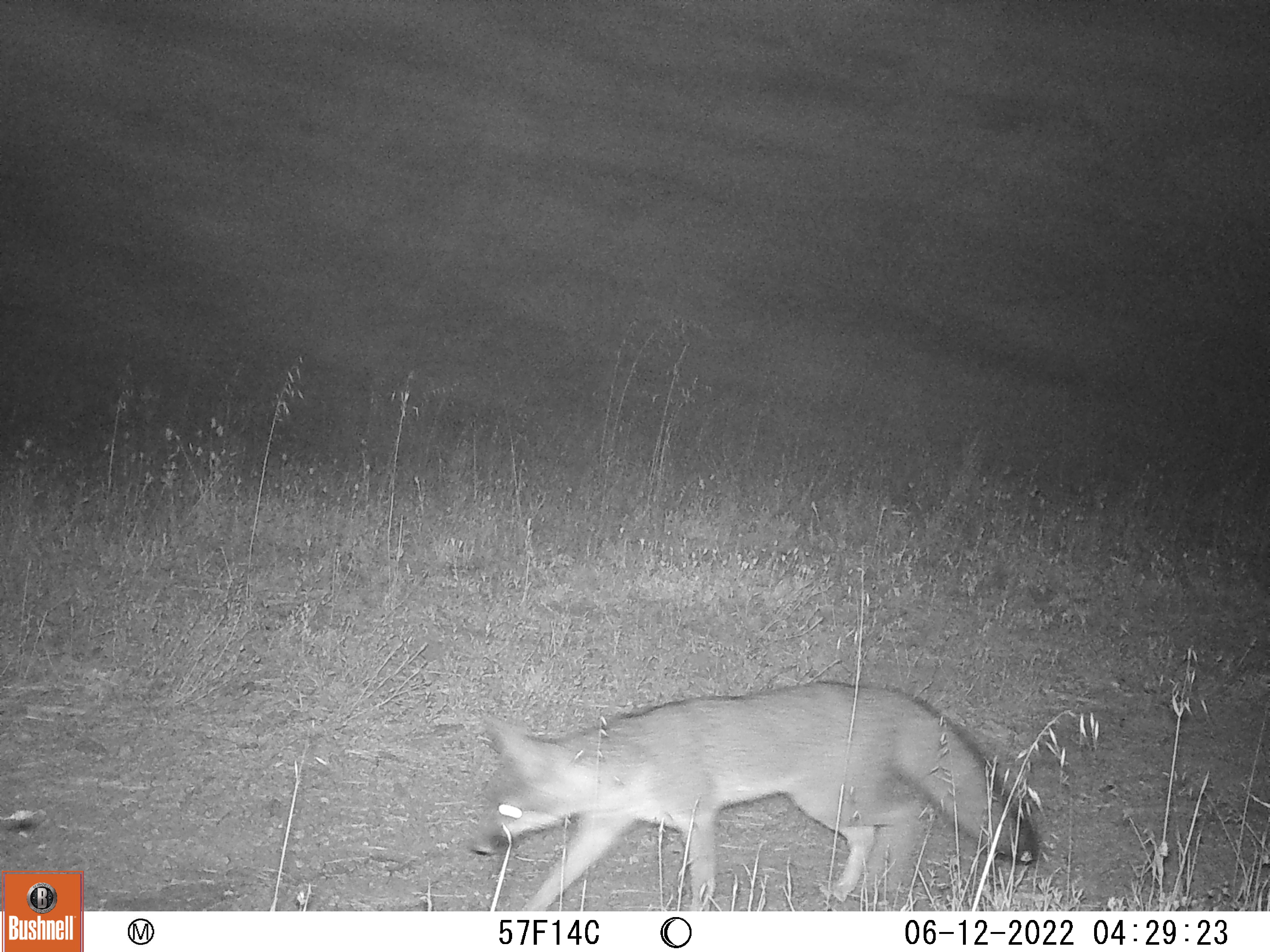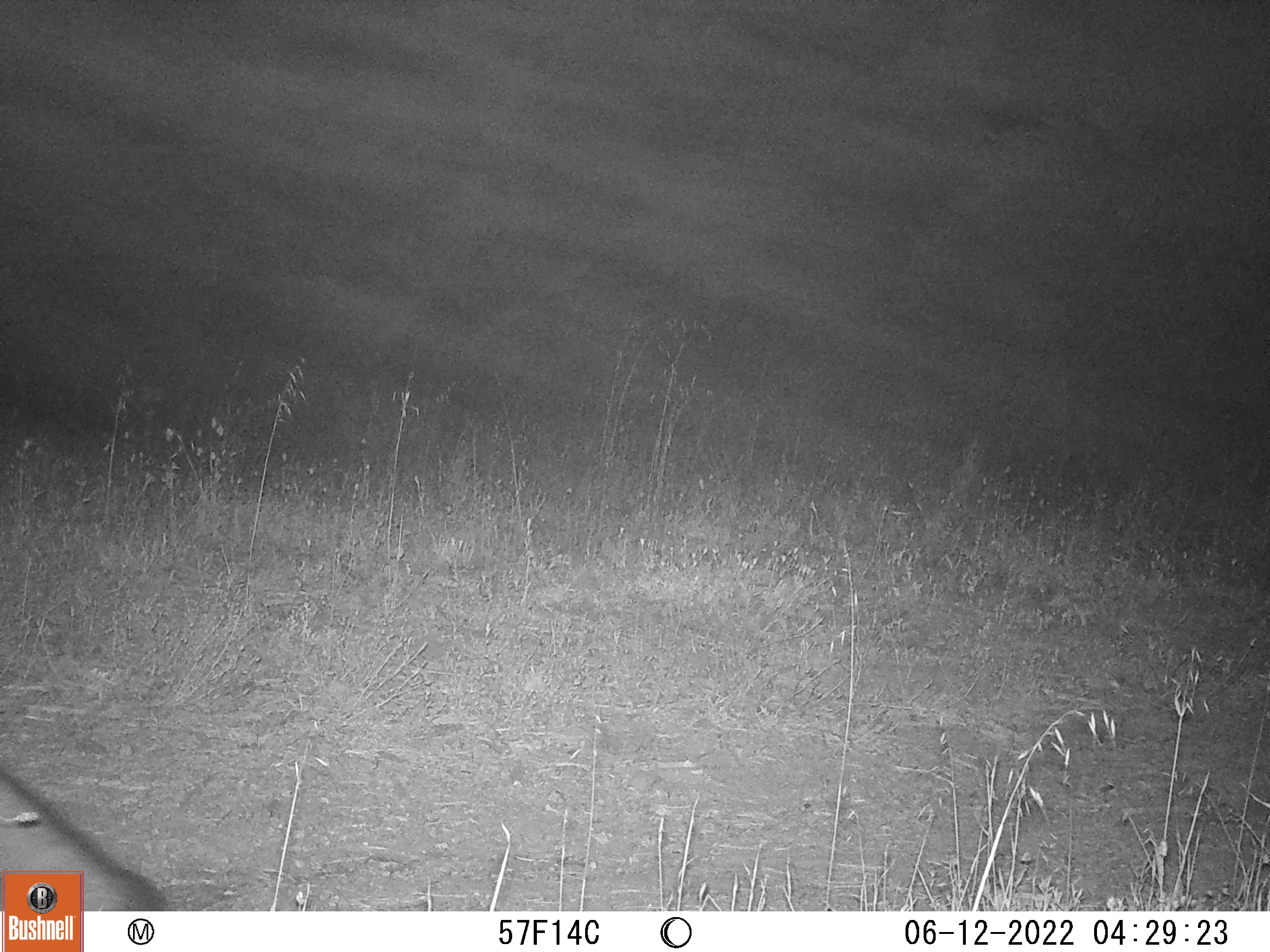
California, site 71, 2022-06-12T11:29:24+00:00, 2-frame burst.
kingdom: Animalia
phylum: Chordata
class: Mammalia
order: Carnivora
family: Canidae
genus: Urocyon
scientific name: Urocyon cinereoargenteus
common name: gray fox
Gray fox (Urocyon cinereoargenteus).